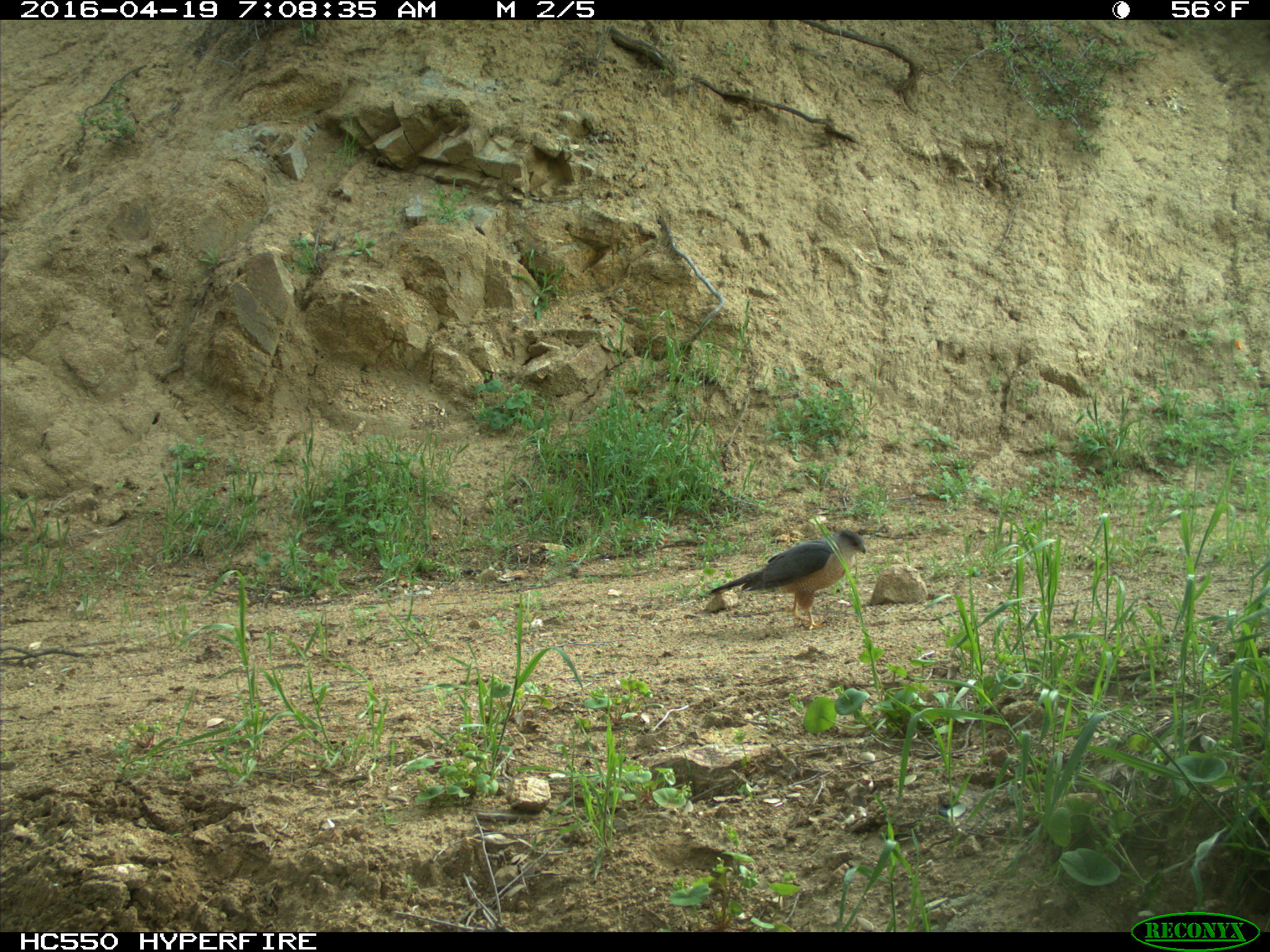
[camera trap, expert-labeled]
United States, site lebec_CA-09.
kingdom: Animalia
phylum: Chordata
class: Aves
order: Accipitriformes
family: Accipitridae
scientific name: Accipitridae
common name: acciptirids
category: unidentified accipitrid